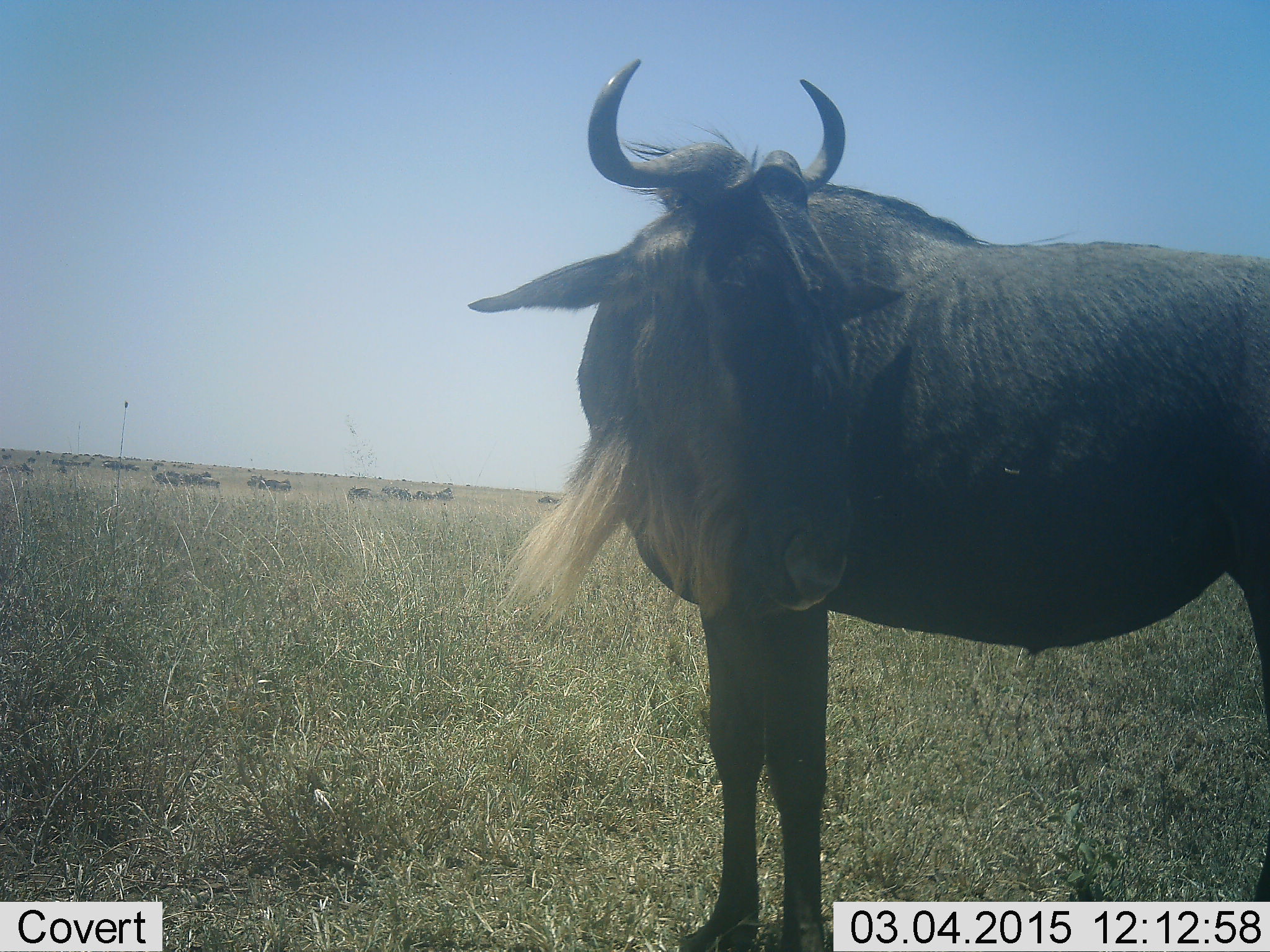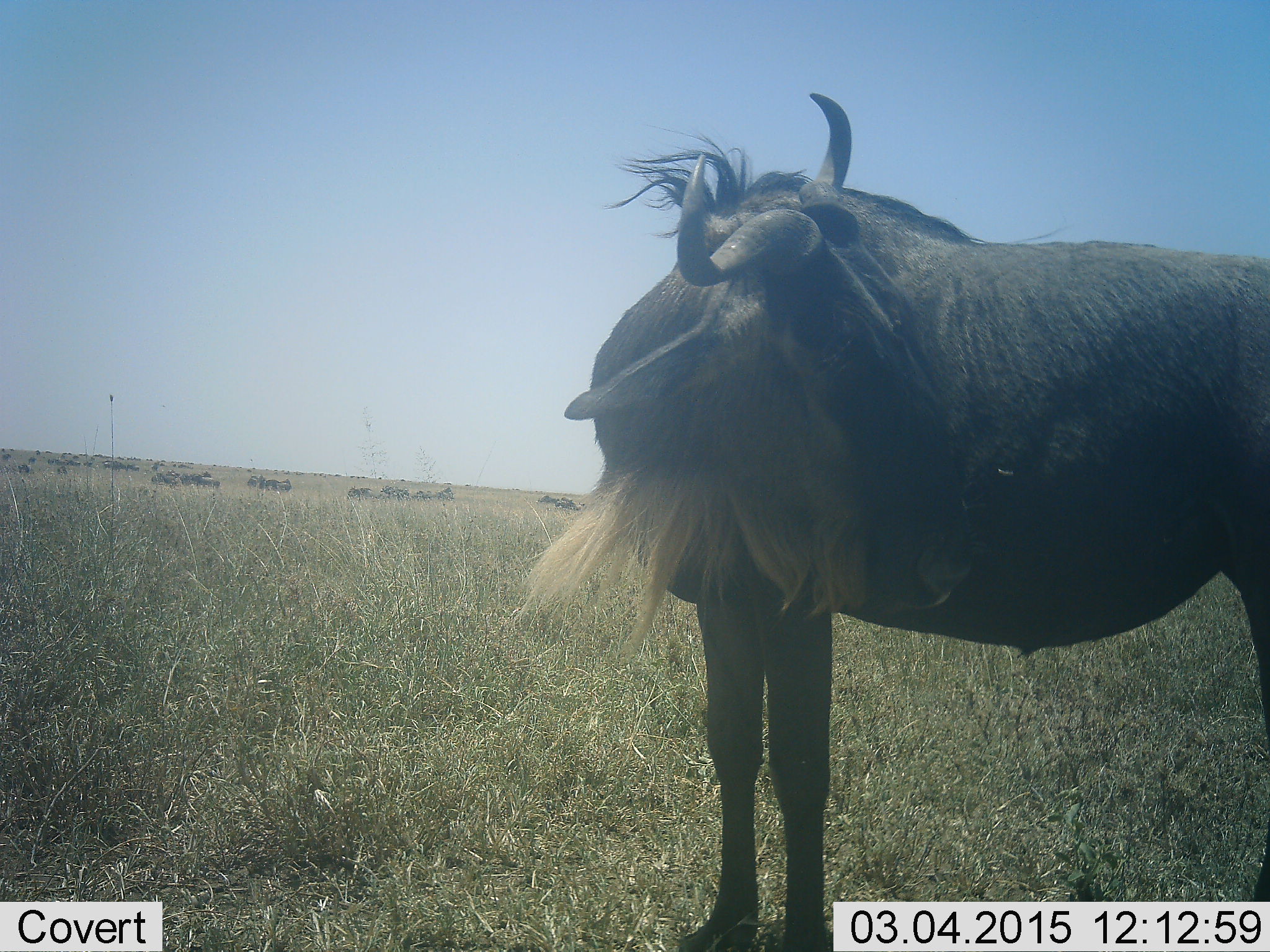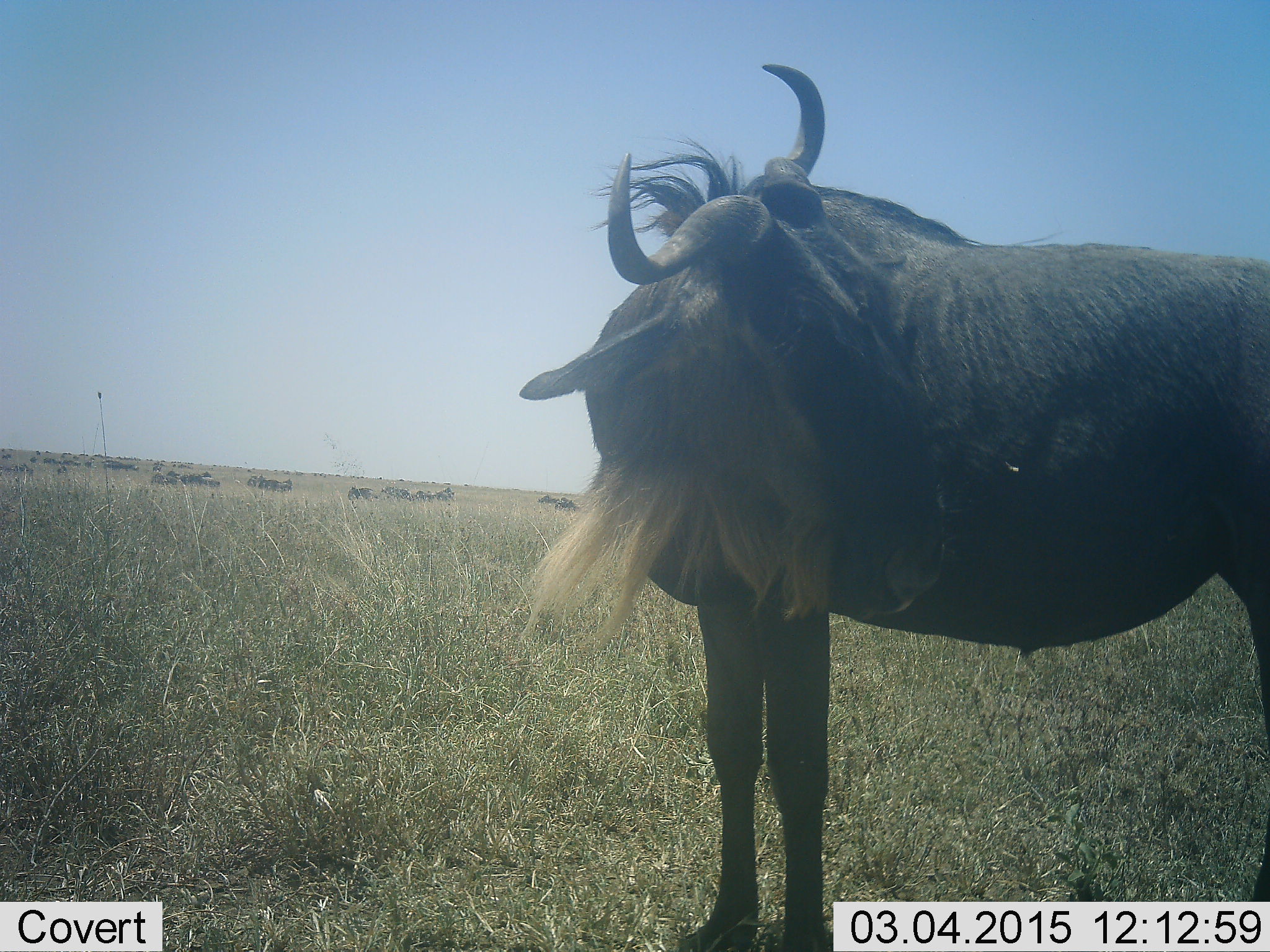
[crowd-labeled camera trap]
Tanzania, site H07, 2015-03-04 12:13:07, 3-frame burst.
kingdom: Animalia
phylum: Chordata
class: Mammalia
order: Artiodactyla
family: Bovidae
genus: Connochaetes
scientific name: Connochaetes taurinus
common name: blue wildebeest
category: wildebeest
Wildebeest (blue wildebeest) (Connochaetes taurinus), count 1. Behavior (volunteer vote fractions): standing 90%, resting 10%, moving 30%, interacting 10%. Young present (vote fraction): 10%. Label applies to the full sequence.